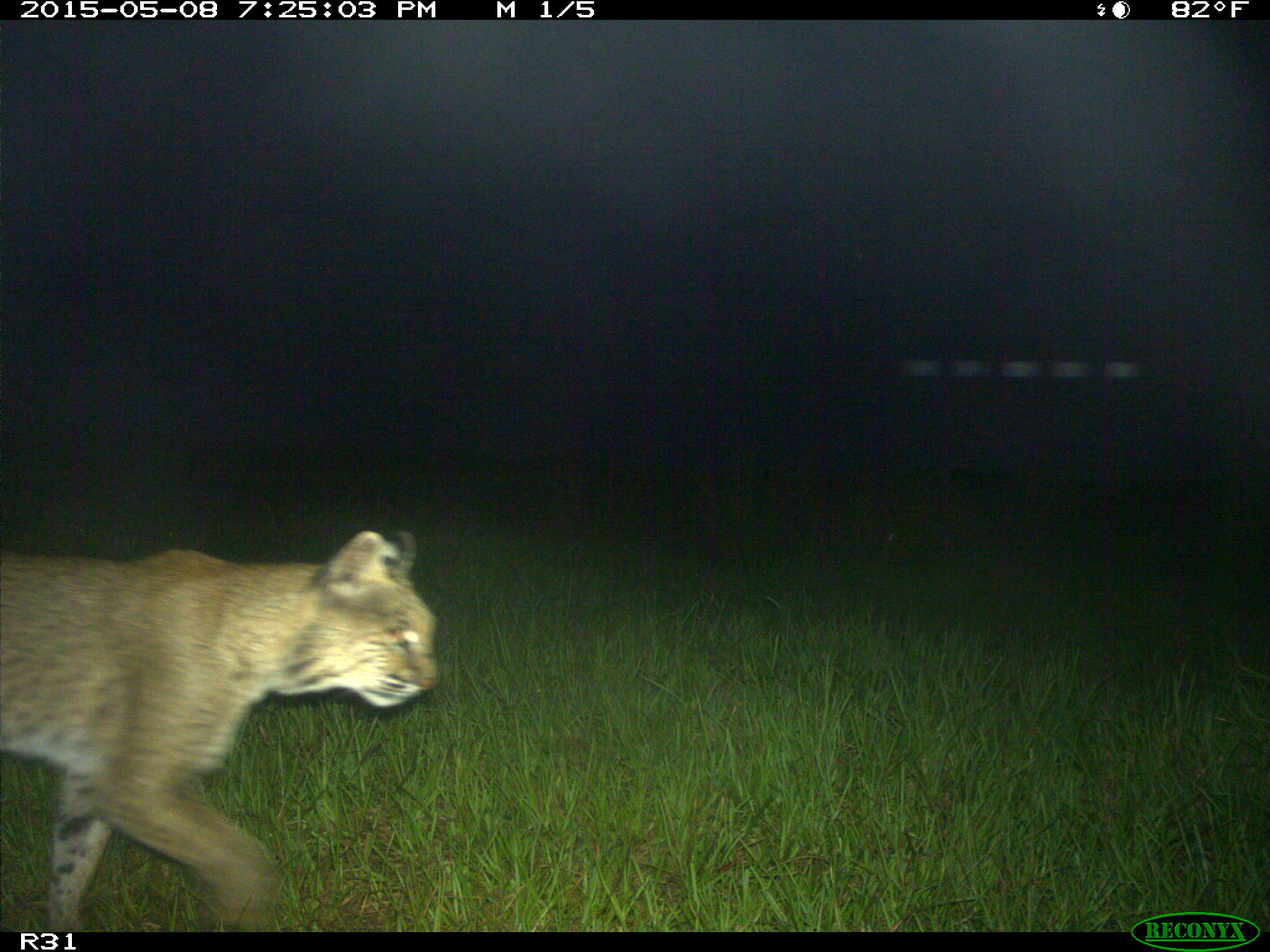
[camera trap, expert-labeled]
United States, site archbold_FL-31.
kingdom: Animalia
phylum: Chordata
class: Mammalia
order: Carnivora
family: Felidae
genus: Lynx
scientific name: Lynx rufus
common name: bobcat